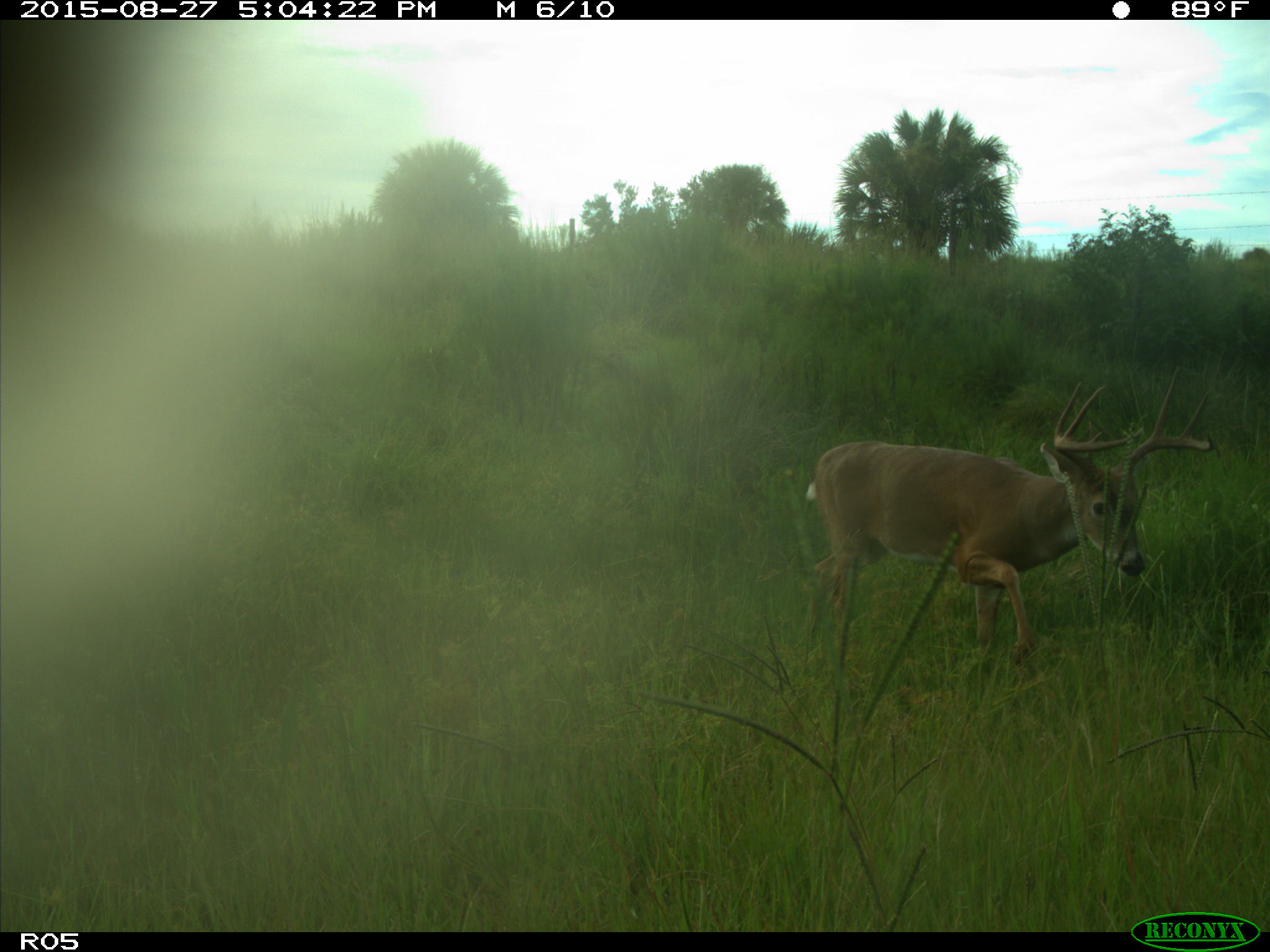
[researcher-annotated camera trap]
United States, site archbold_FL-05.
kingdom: Animalia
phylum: Chordata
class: Mammalia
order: Artiodactyla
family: Cervidae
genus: Odocoileus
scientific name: Odocoileus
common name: deer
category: unidentified deer